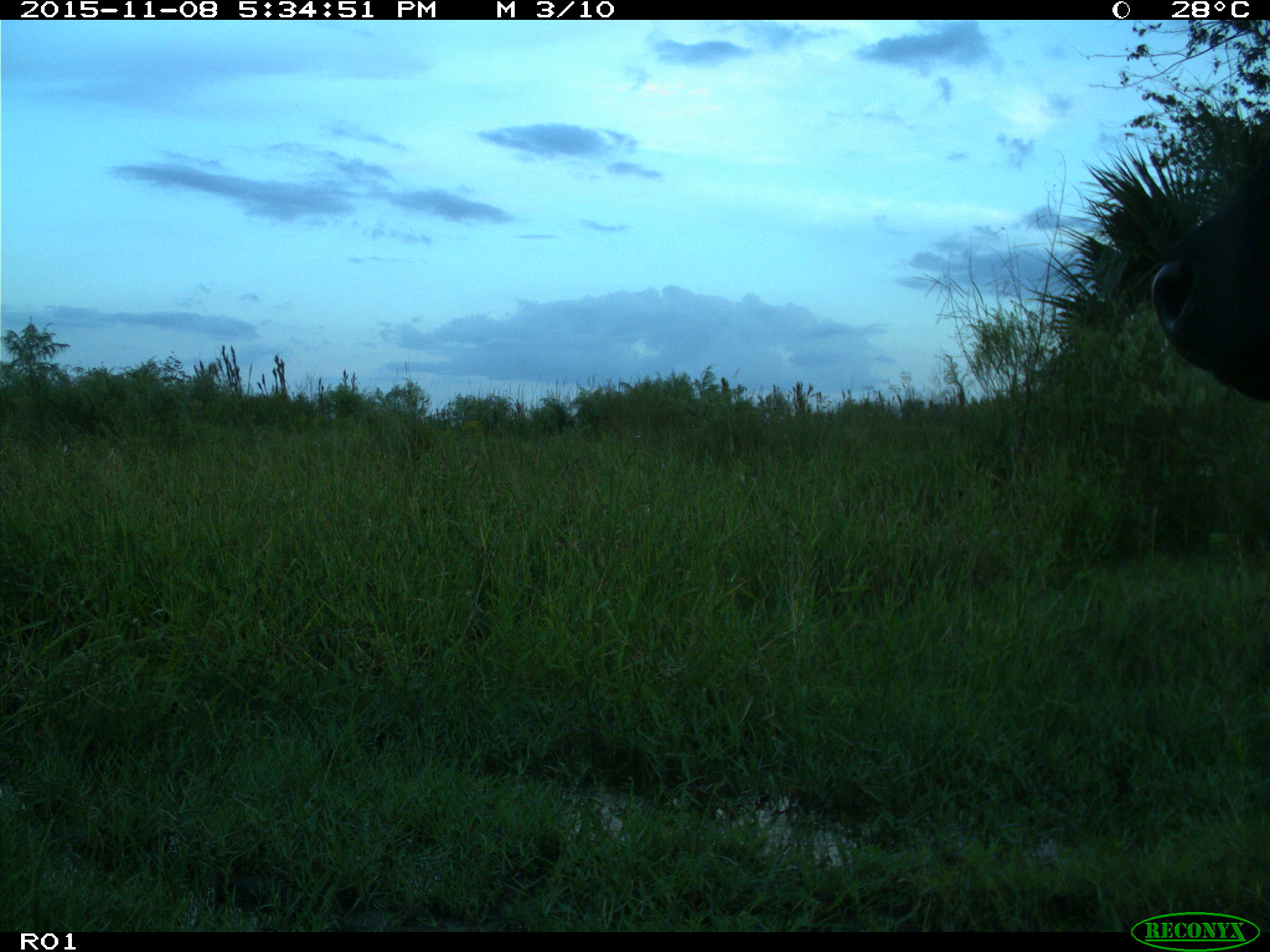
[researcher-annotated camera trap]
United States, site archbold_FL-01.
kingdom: Animalia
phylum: Chordata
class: Mammalia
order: Artiodactyla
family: Bovidae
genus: Bos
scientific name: Bos taurus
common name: domestic cow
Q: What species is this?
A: Bos taurus (domestic cow).